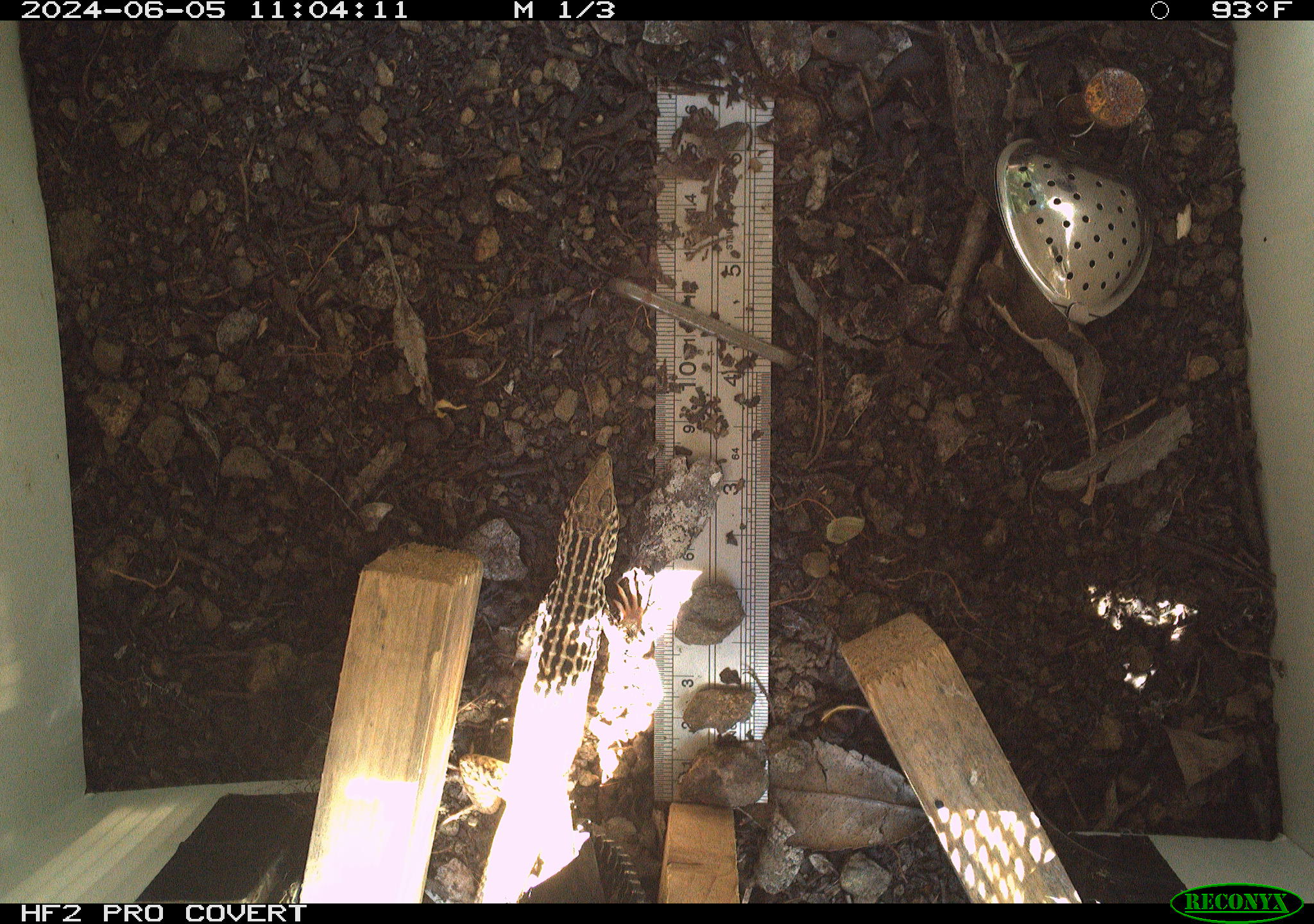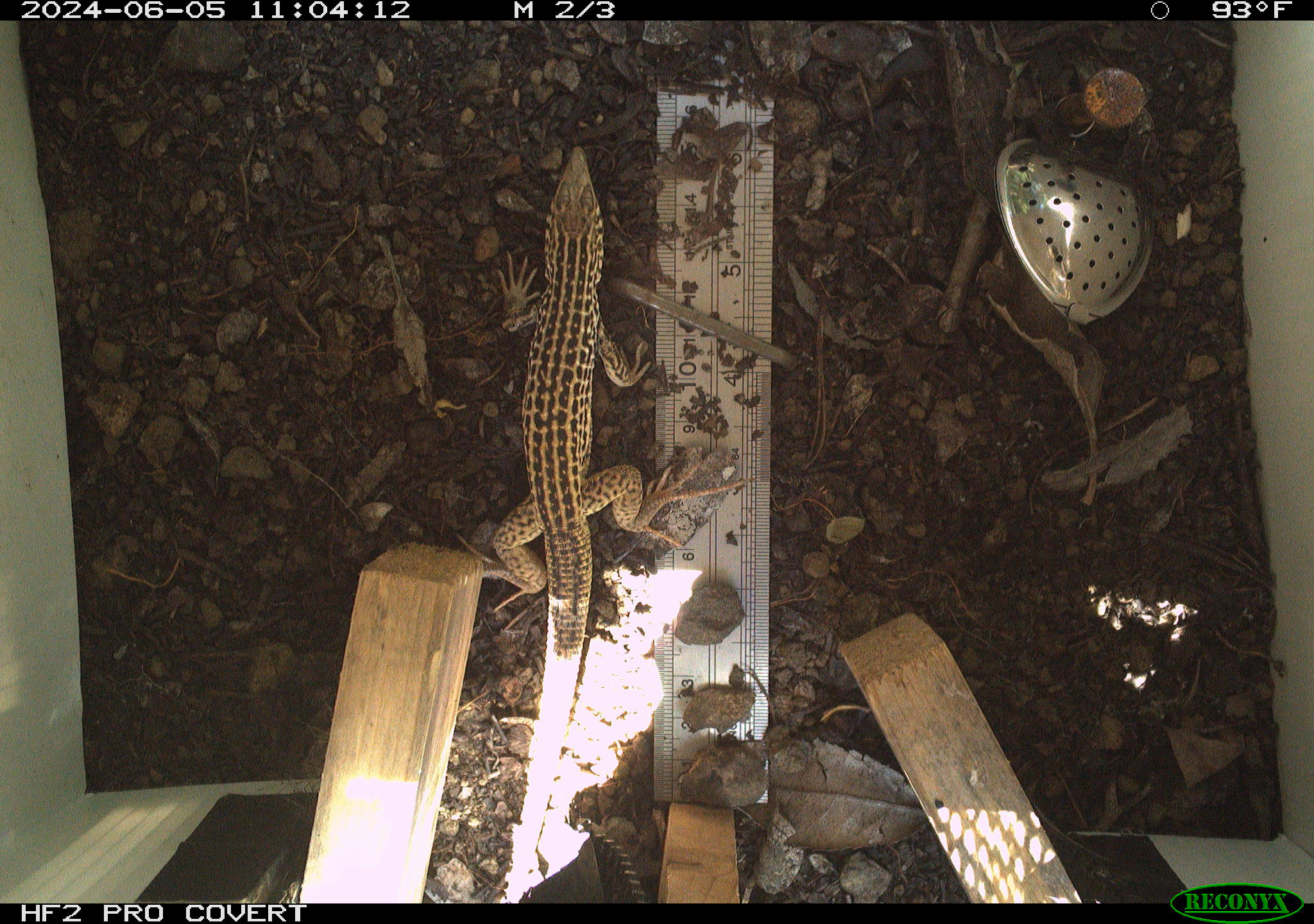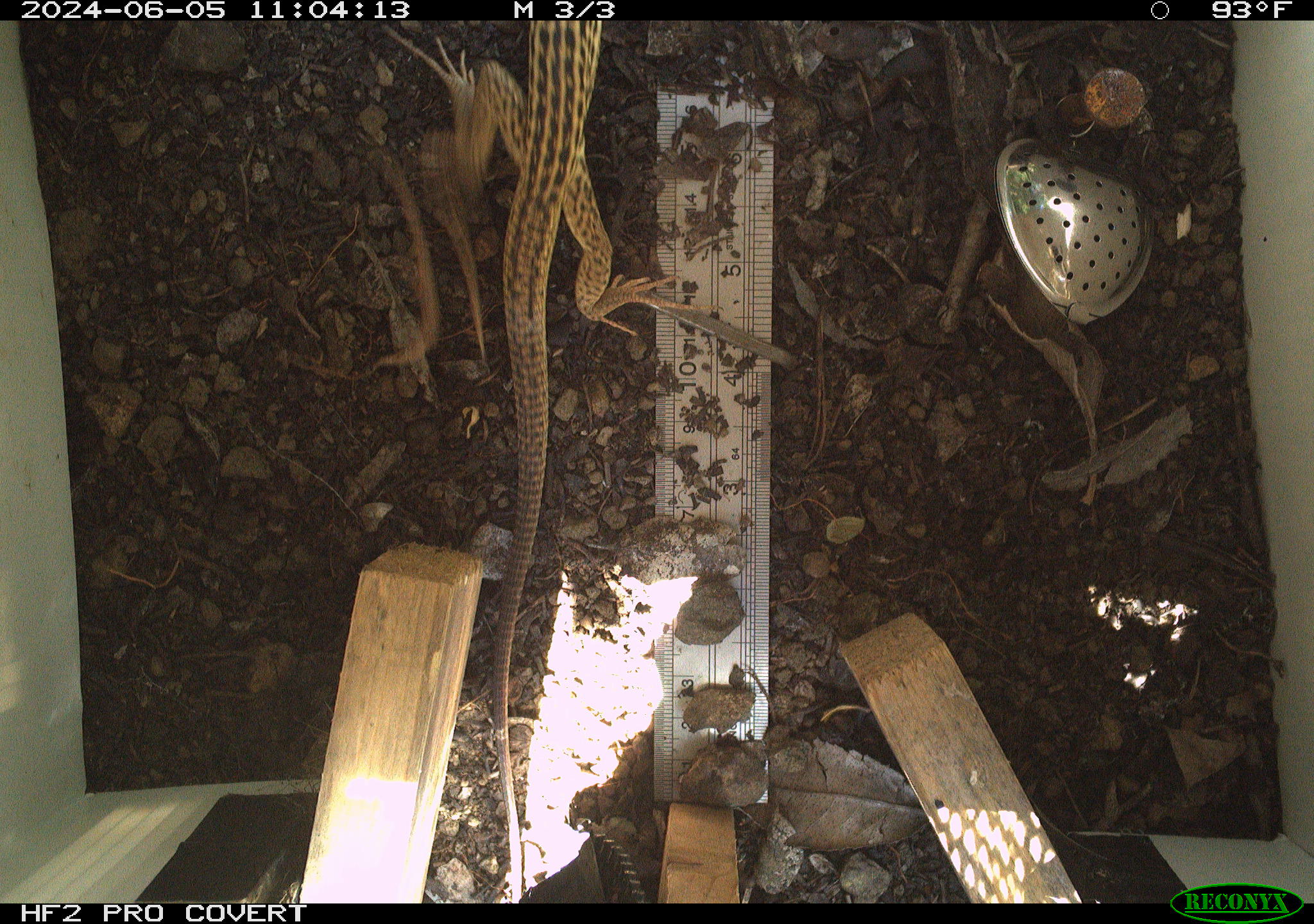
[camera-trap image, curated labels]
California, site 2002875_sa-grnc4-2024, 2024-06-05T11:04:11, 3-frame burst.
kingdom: Animalia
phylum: Chordata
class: Reptilia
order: Squamata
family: Teiidae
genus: Aspidoscelis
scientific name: Aspidoscelis tigris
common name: western whiptail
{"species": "western whiptail (Aspidoscelis tigris)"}